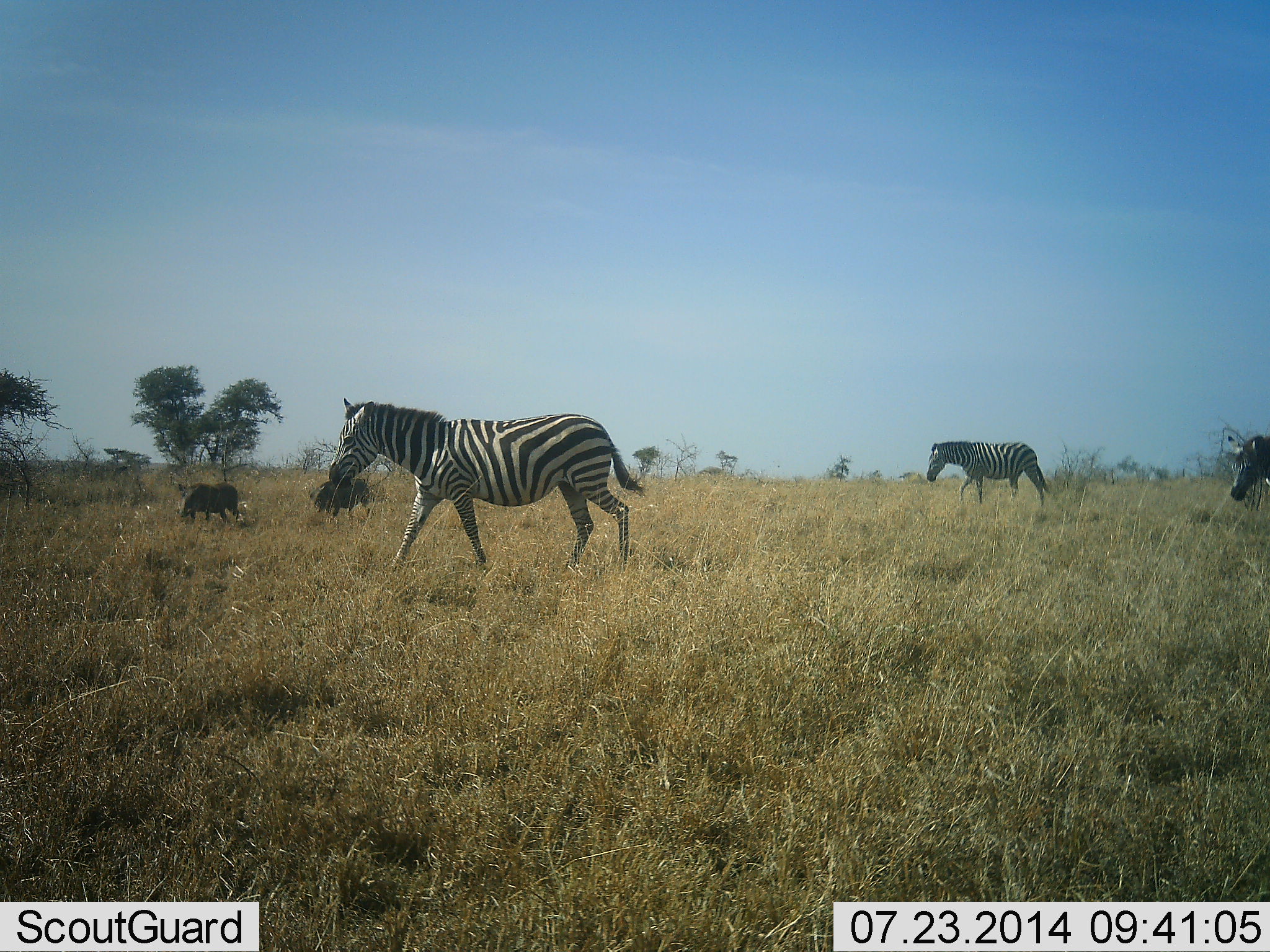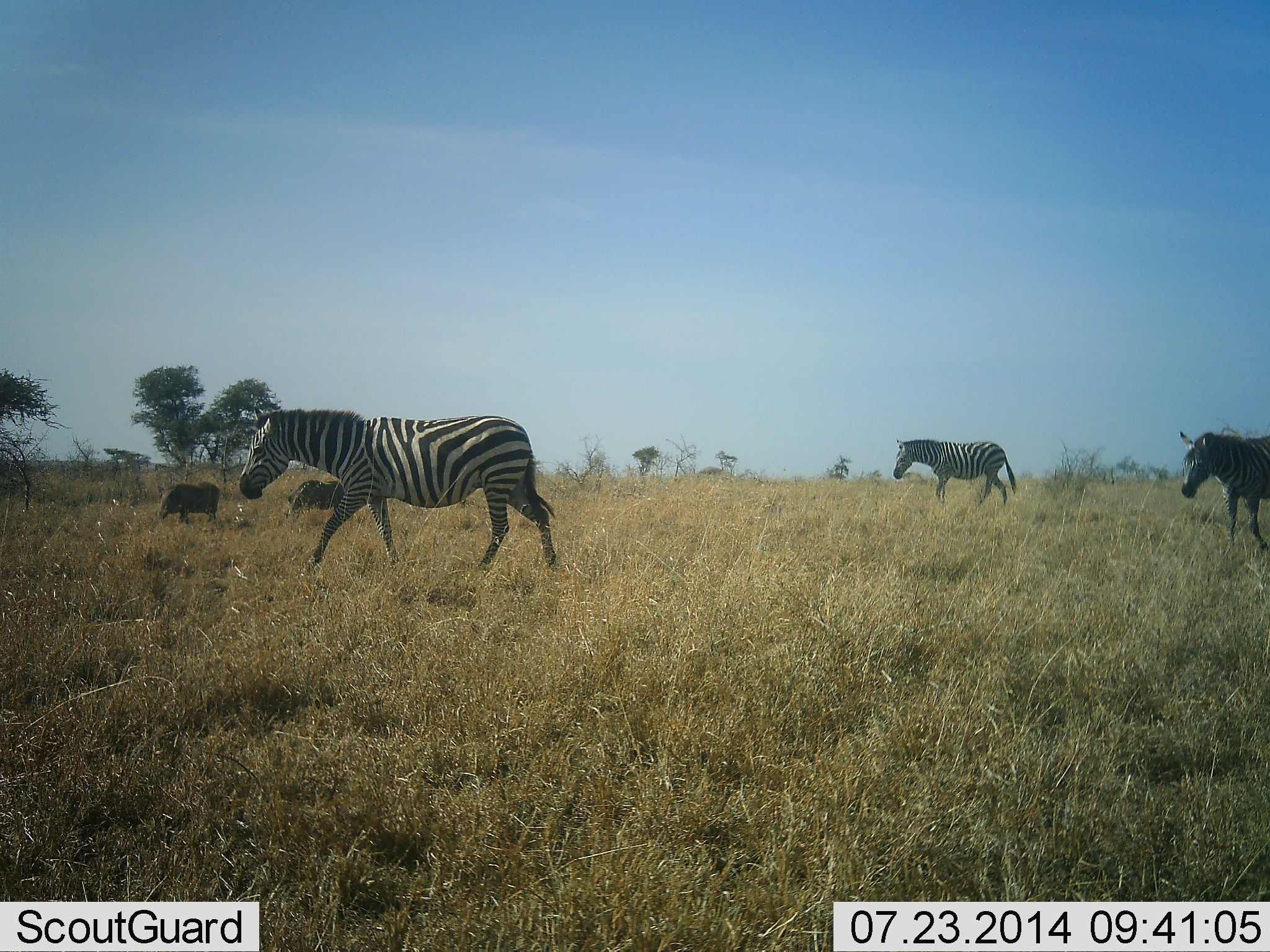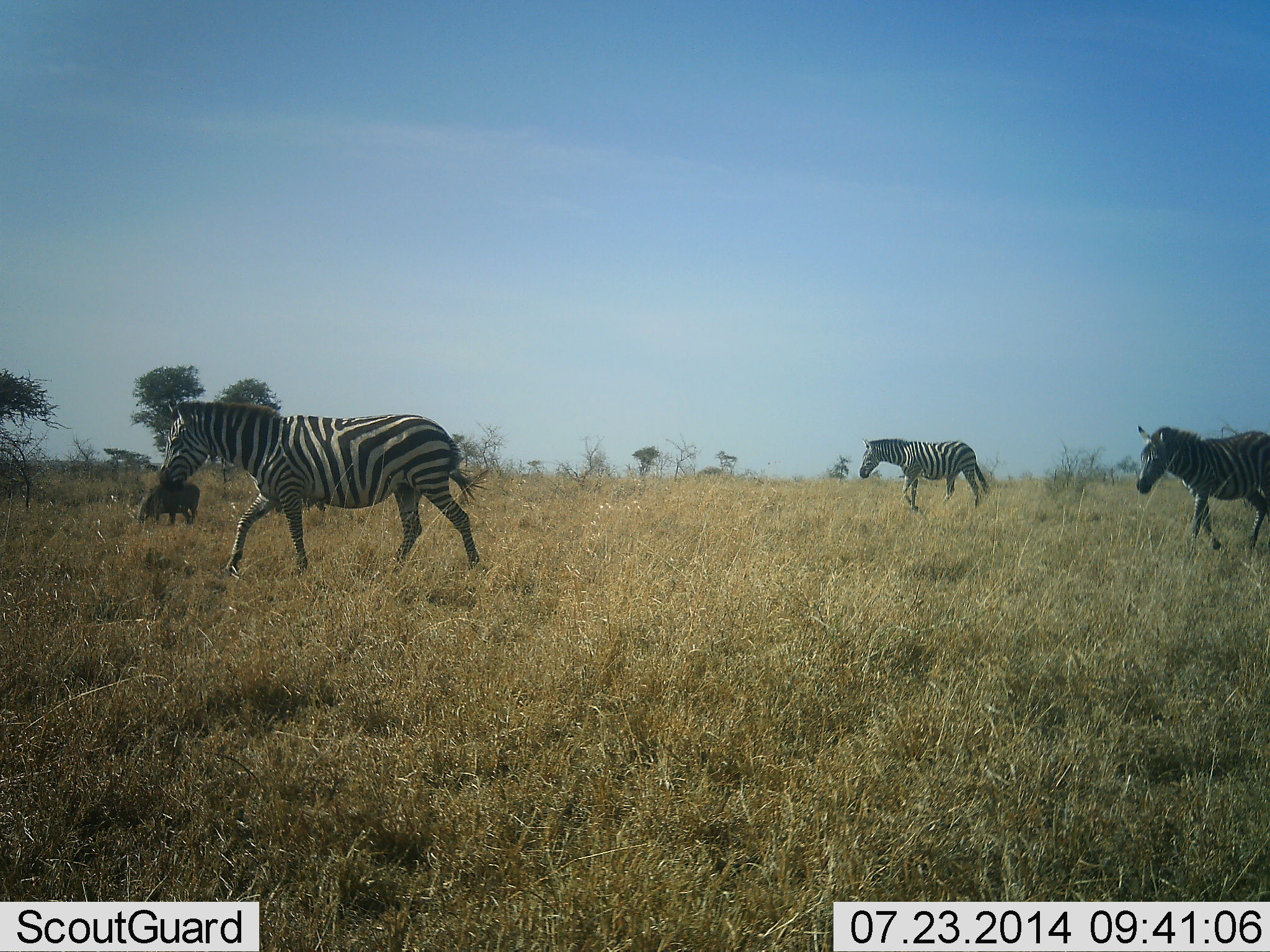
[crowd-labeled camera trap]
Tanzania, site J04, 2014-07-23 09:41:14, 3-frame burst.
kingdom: Animalia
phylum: Chordata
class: Mammalia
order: Artiodactyla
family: Suidae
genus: Phacochoerus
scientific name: Phacochoerus africanus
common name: warthog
Warthog (Phacochoerus africanus), count 2. Behavior (volunteer vote fractions): standing 0%, resting 0%, moving 100%, interacting 0%. Young present (vote fraction): 0%. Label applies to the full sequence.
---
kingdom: Animalia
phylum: Chordata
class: Mammalia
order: Perissodactyla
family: Equidae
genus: Equus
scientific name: Equus quagga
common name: plains zebra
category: zebra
Zebra (plains zebra) (Equus quagga), count 3. Behavior (volunteer vote fractions): standing 8%, resting 0%, moving 92%, interacting 0%. Young present (vote fraction): 8%. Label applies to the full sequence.